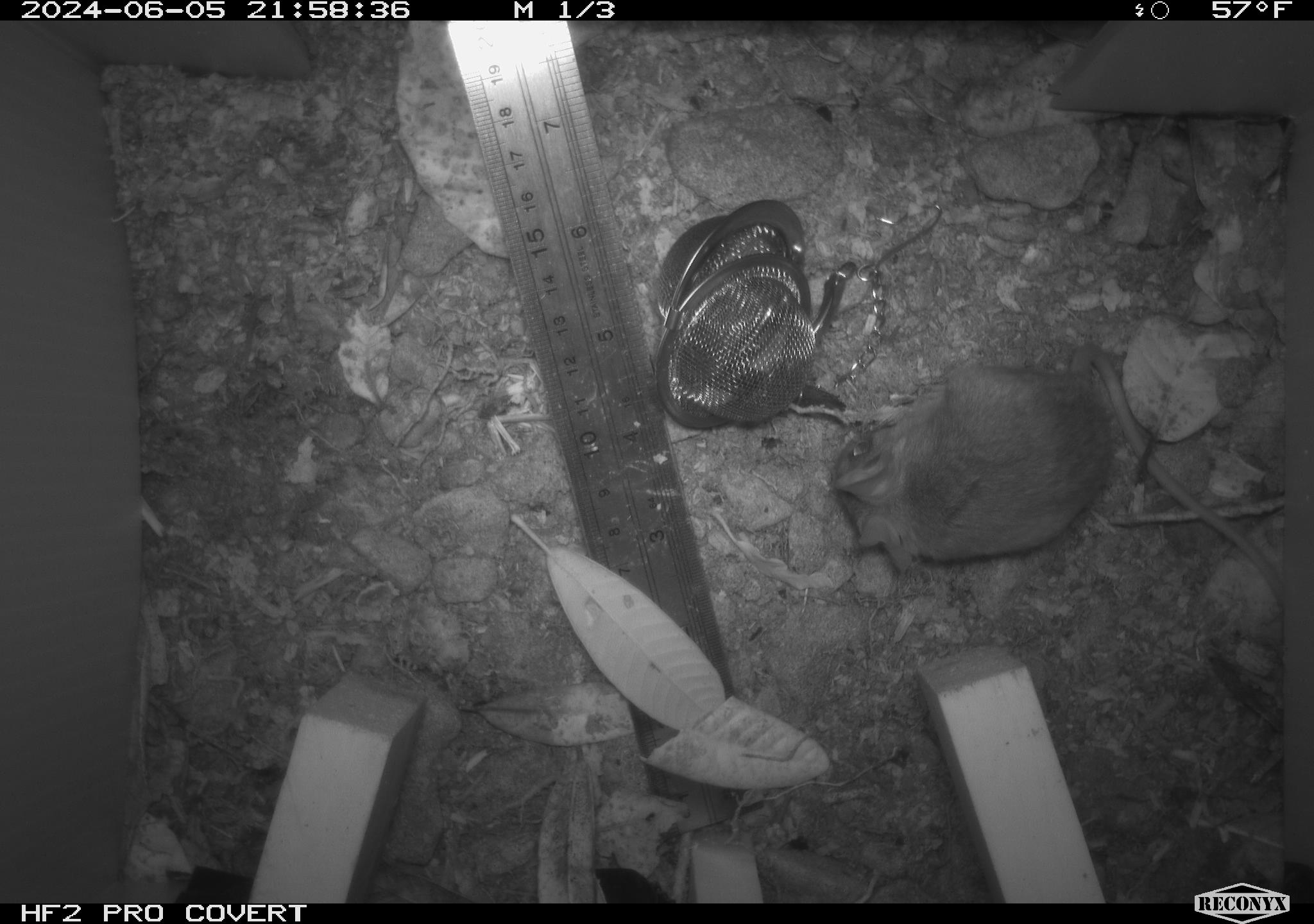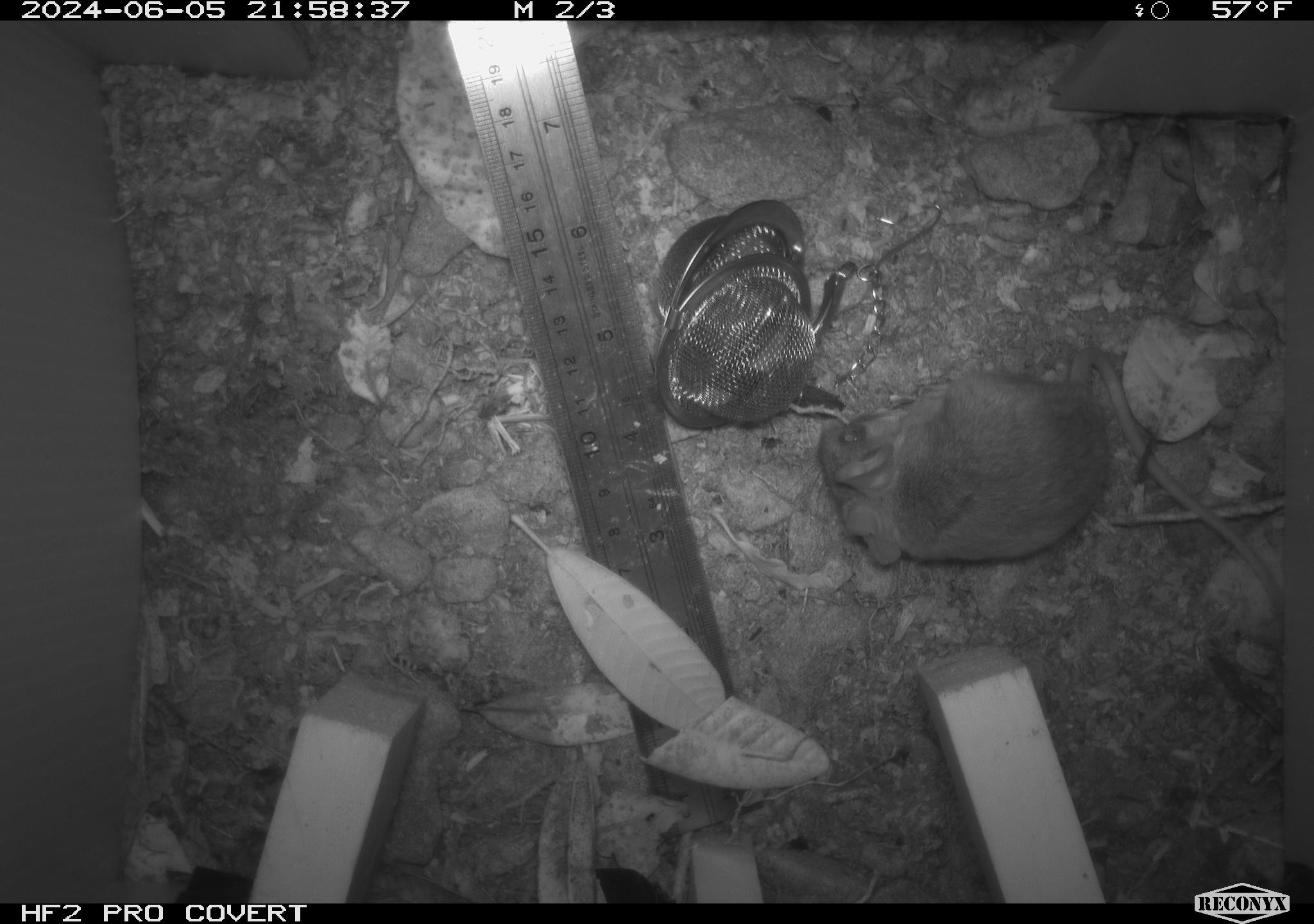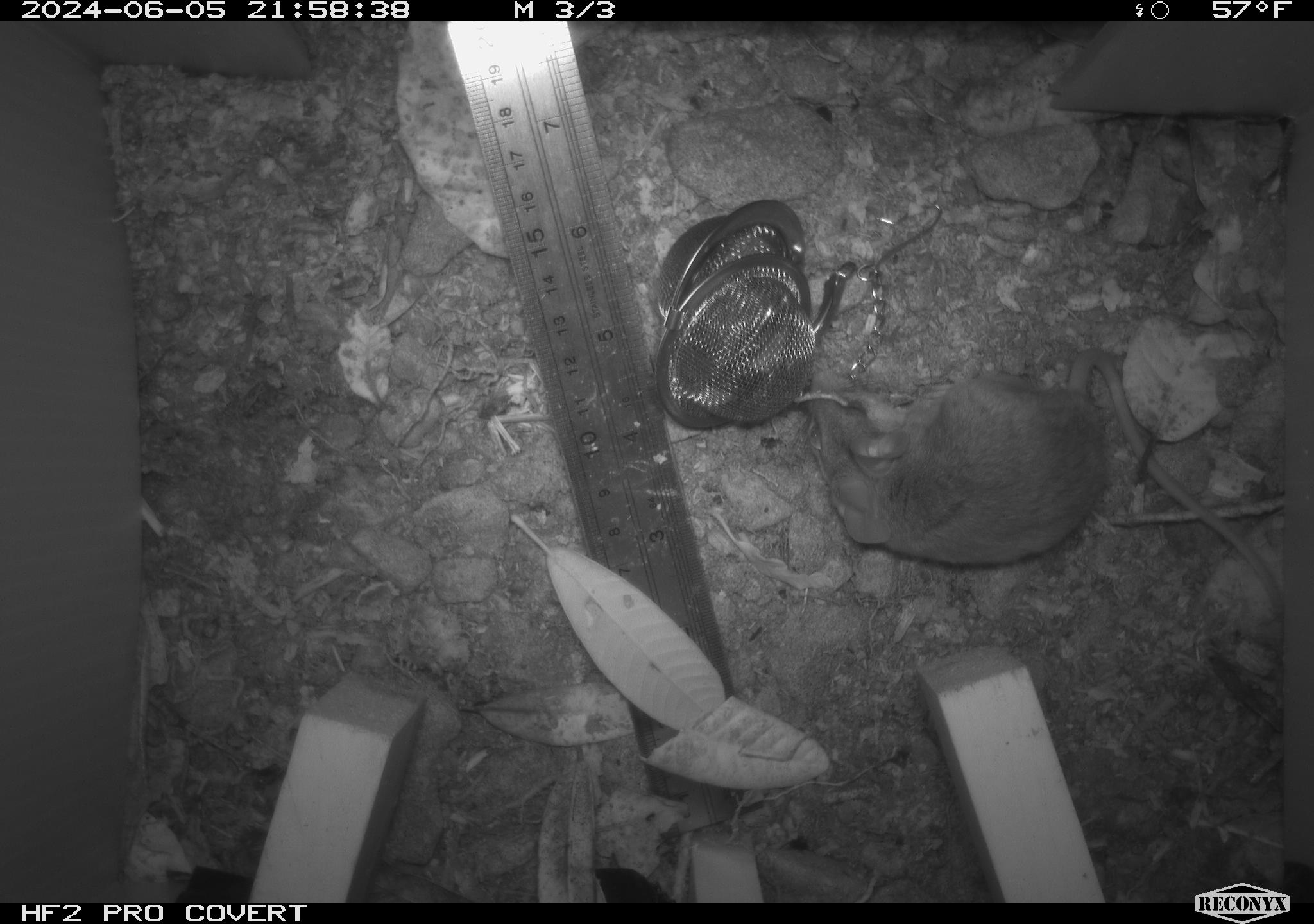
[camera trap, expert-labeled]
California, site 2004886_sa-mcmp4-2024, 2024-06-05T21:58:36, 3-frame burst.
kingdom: Animalia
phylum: Chordata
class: Mammalia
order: Rodentia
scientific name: Rodentia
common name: mouse species